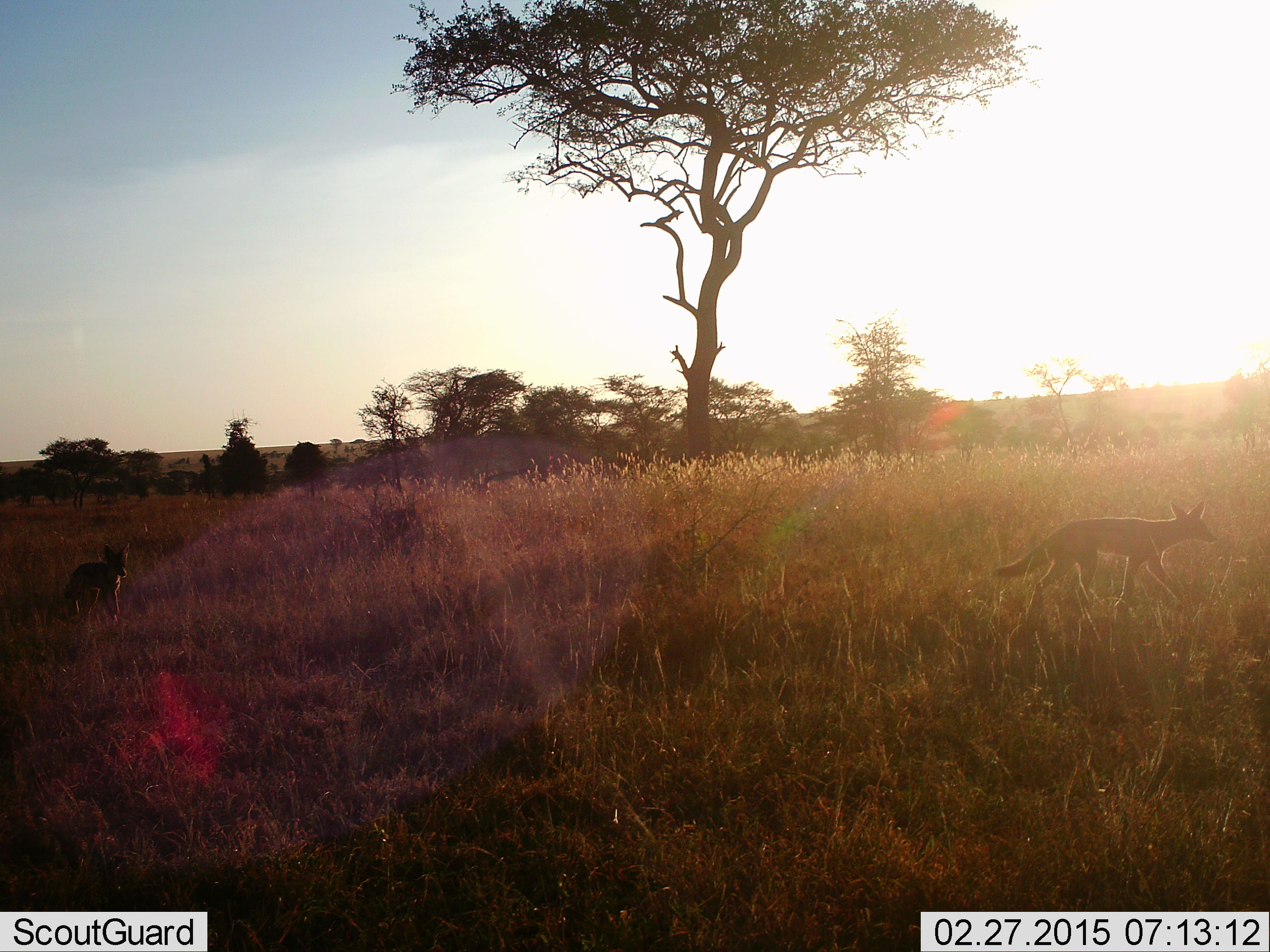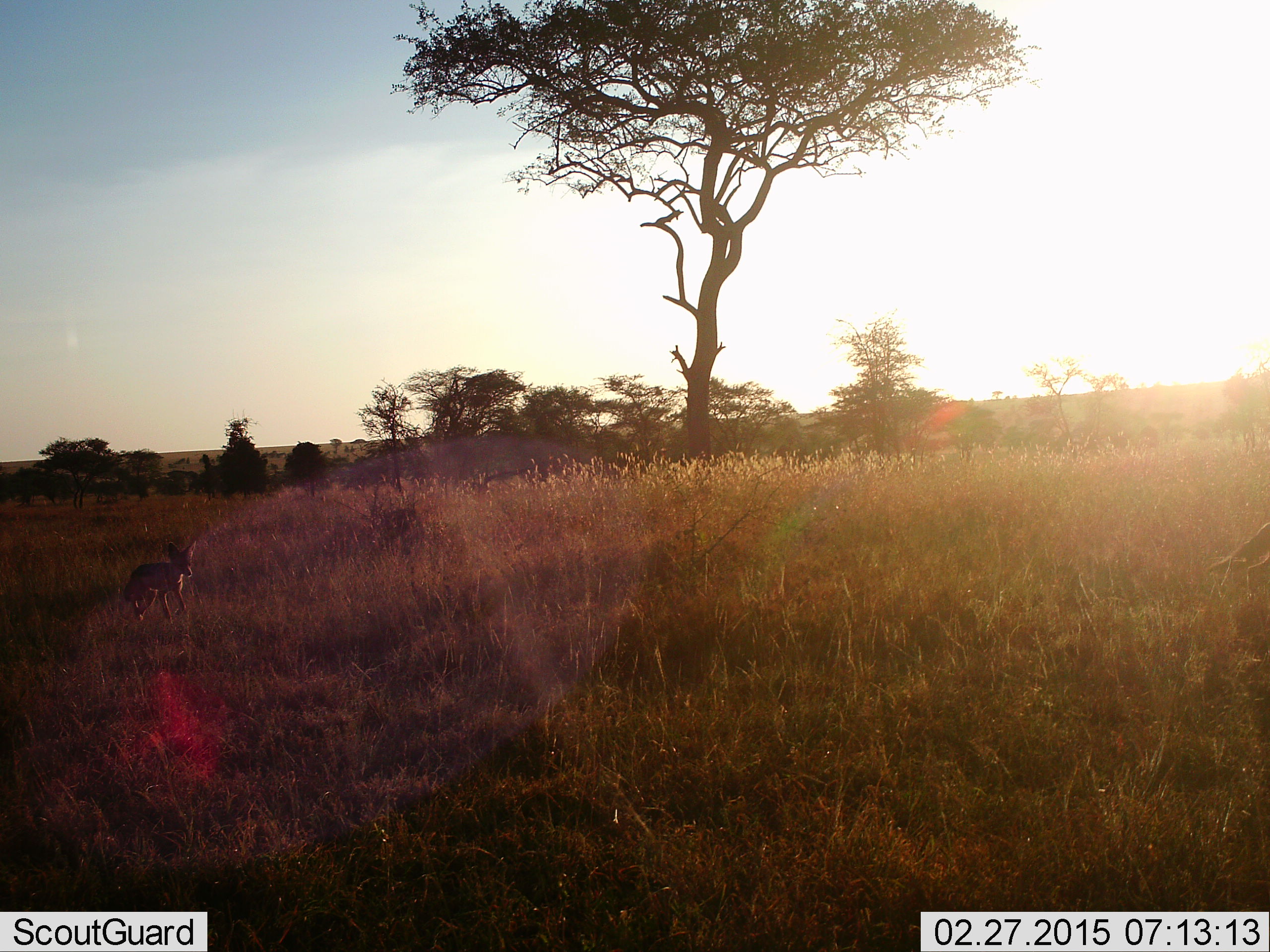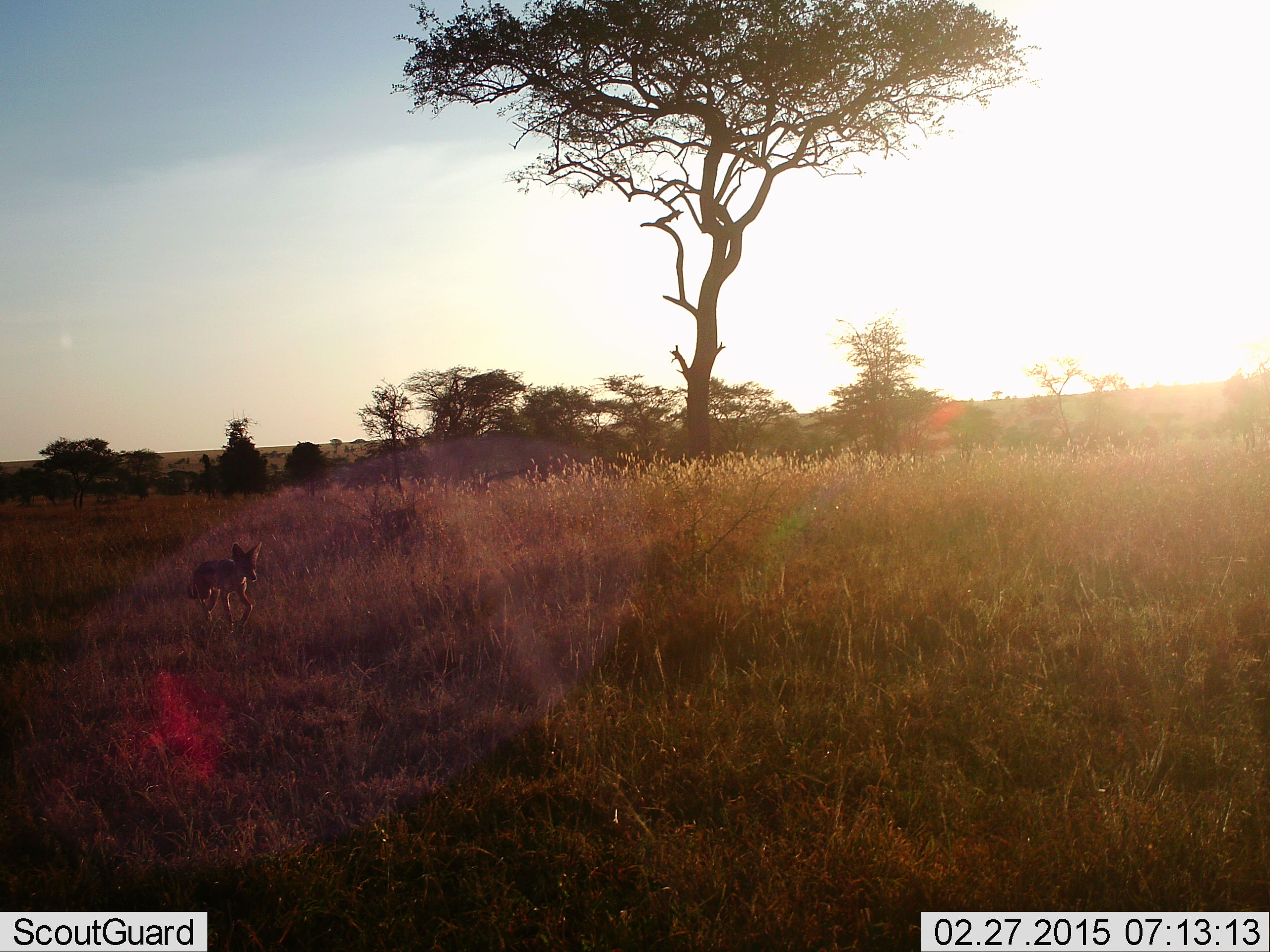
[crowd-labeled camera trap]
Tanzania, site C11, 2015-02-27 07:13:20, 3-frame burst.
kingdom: Animalia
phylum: Chordata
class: Mammalia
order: Carnivora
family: Canidae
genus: Lupulella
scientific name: Lupulella mesomelas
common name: black-backed jackal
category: jackal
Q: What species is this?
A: Jackal (black-backed jackal) (Lupulella mesomelas).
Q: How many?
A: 2.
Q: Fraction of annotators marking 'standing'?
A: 0%.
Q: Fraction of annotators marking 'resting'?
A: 0%.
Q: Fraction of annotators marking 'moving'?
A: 100%.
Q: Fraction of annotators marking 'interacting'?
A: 0%.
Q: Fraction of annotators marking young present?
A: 40%.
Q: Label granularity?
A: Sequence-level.